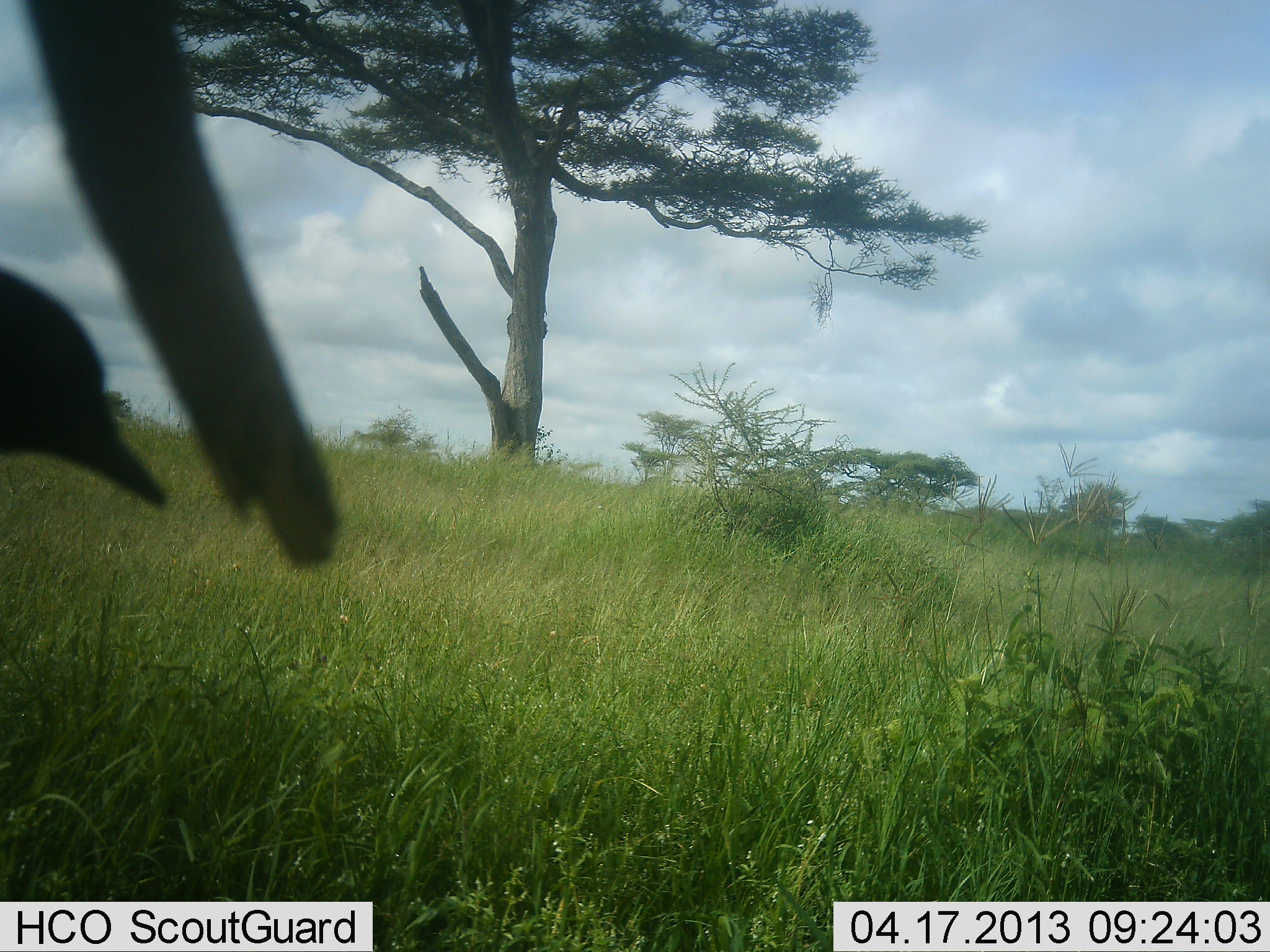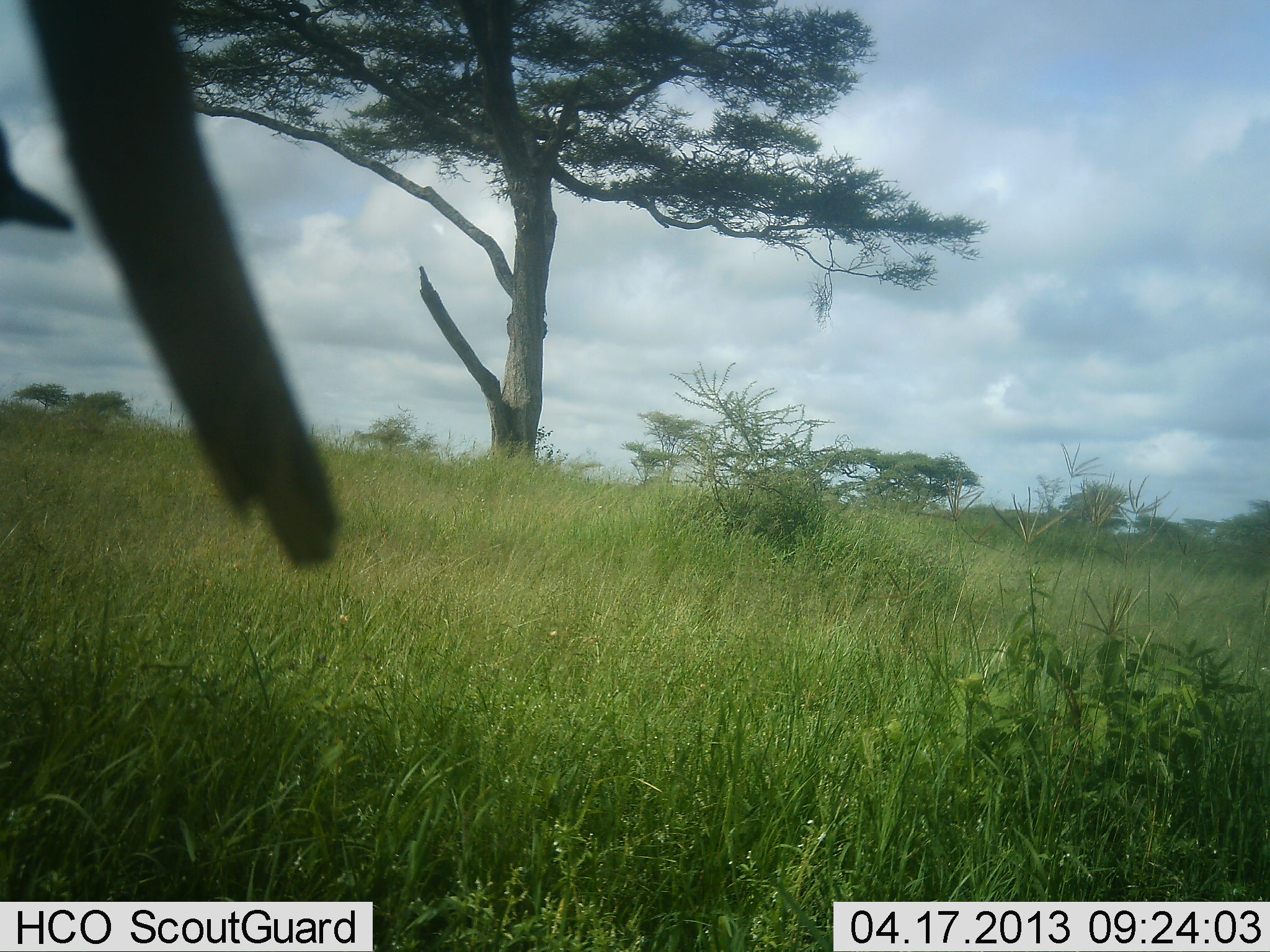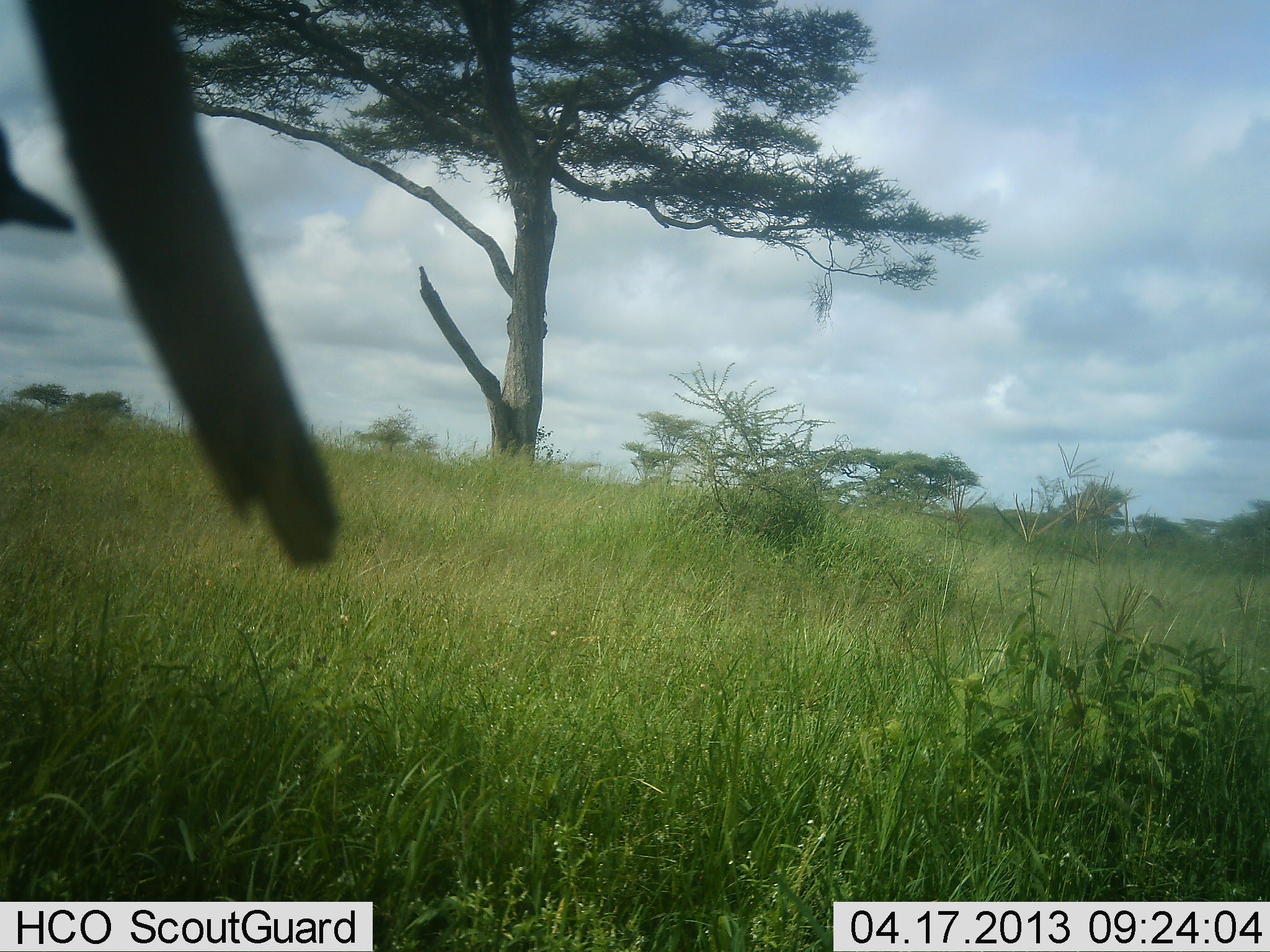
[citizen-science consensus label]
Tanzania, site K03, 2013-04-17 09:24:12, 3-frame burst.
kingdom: Animalia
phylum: Chordata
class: Aves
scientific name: Aves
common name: bird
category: otherbird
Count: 1.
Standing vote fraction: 40%.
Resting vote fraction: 0%.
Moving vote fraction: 40%.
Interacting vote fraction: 0%.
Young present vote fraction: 0%.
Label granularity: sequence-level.